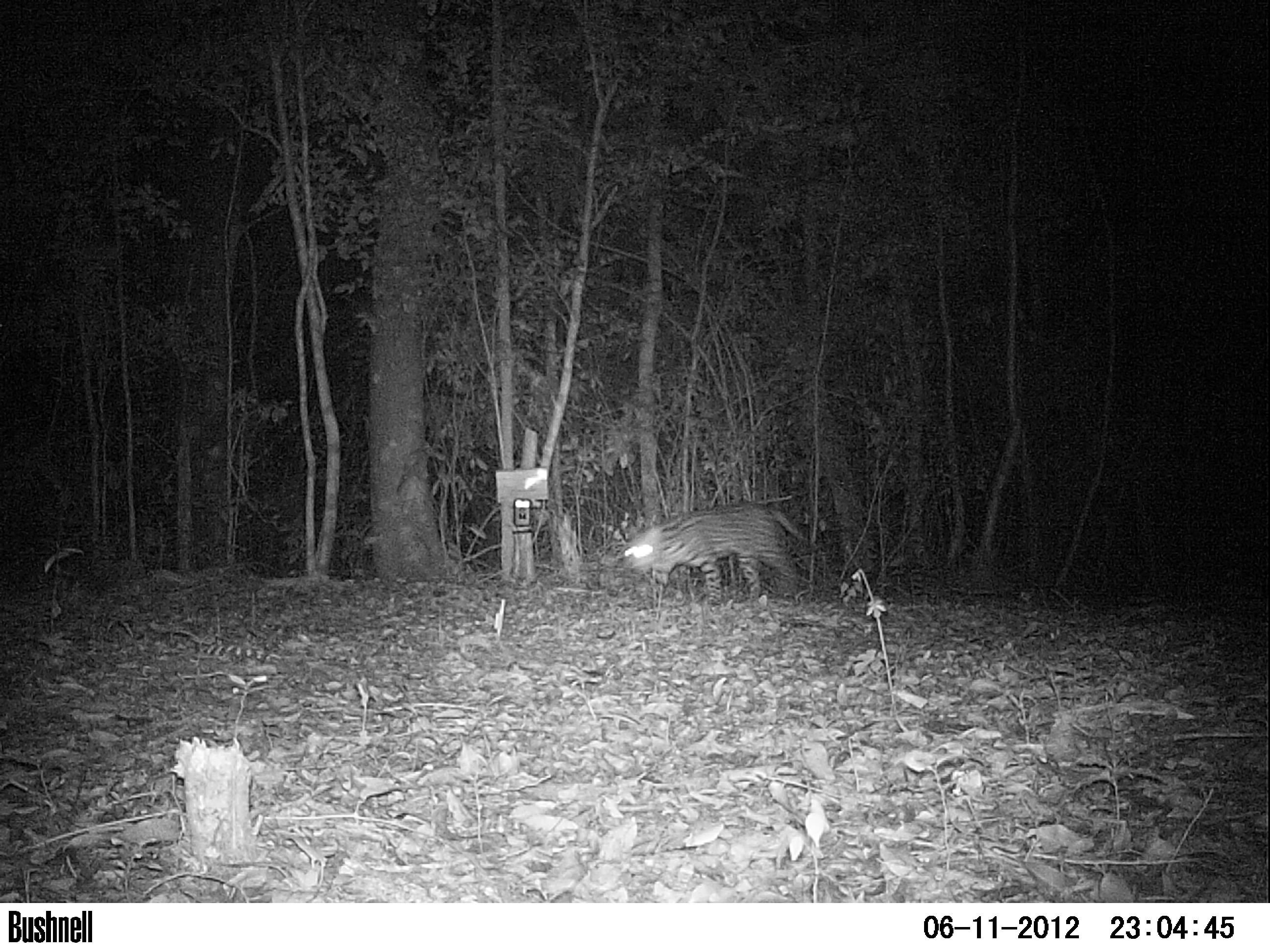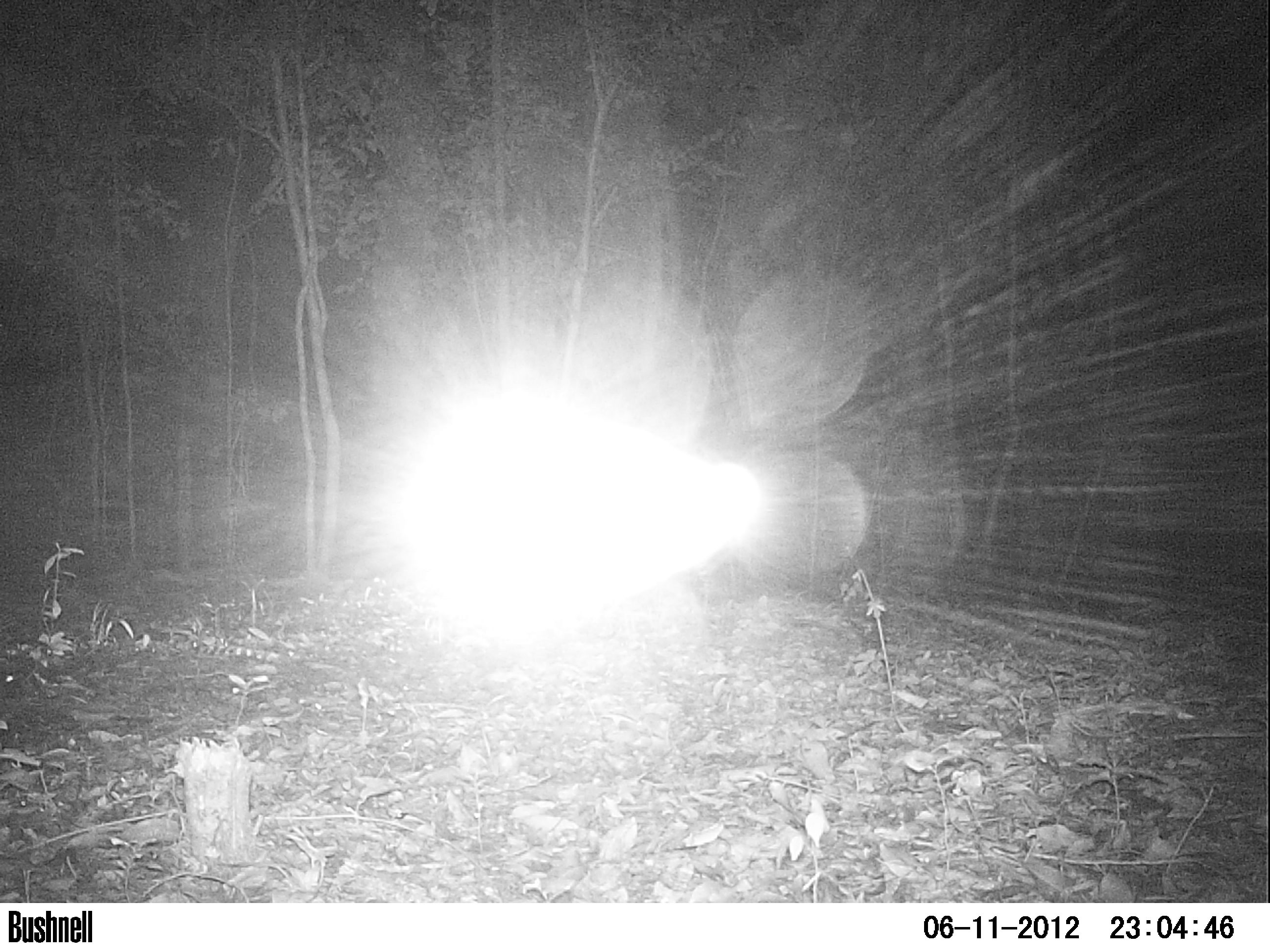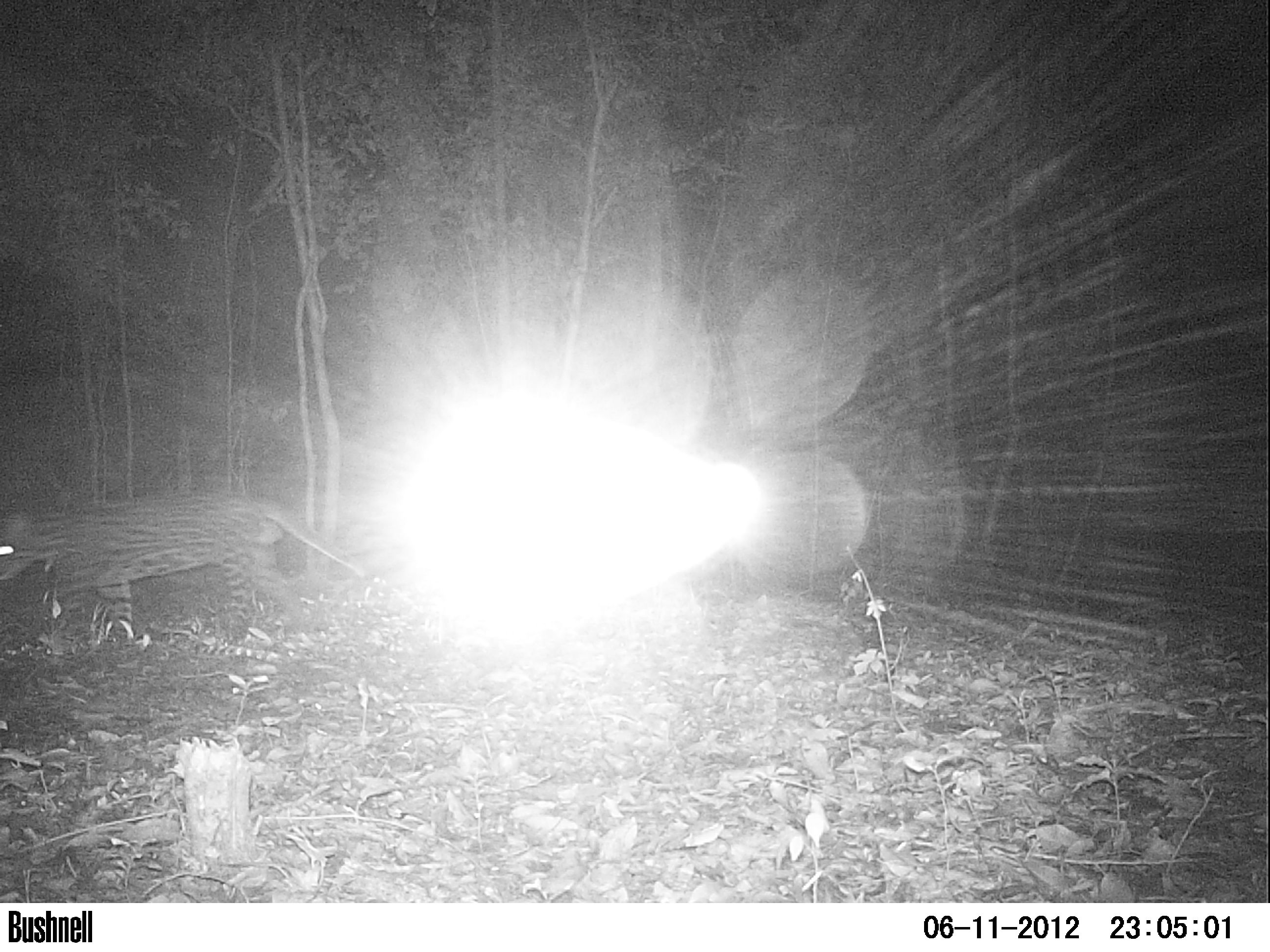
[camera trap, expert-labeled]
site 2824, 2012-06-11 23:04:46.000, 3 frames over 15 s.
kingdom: Animalia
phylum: Chordata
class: Mammalia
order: Carnivora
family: Felidae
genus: Leopardus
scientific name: Leopardus pardalis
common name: ocelot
Leopardus pardalis (ocelot), count 1, age adult.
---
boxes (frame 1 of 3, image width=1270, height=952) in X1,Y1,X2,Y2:
leopardus pardalis: 618,500,823,609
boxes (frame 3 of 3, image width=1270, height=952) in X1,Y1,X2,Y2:
leopardus pardalis: 0,487,366,650